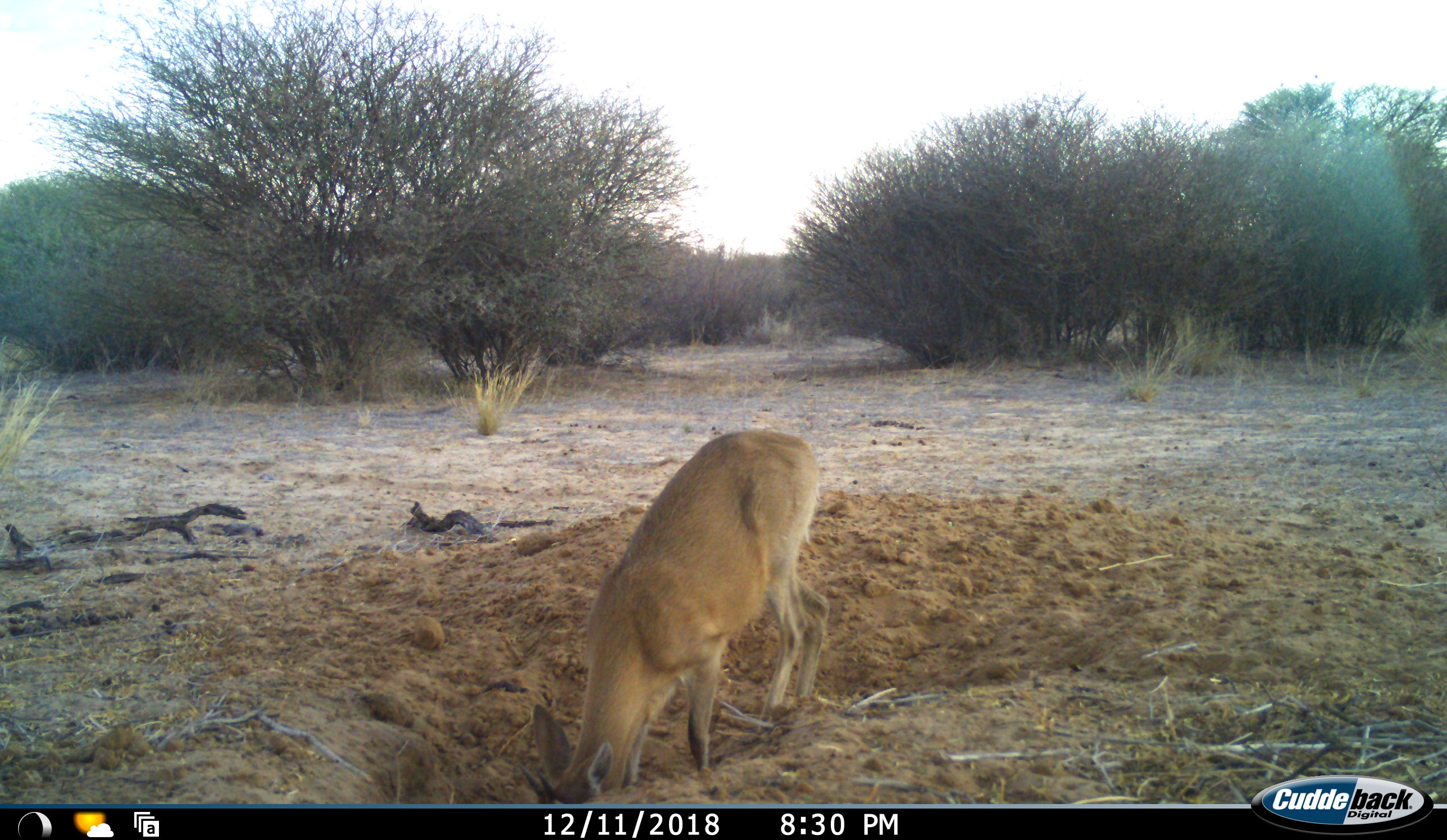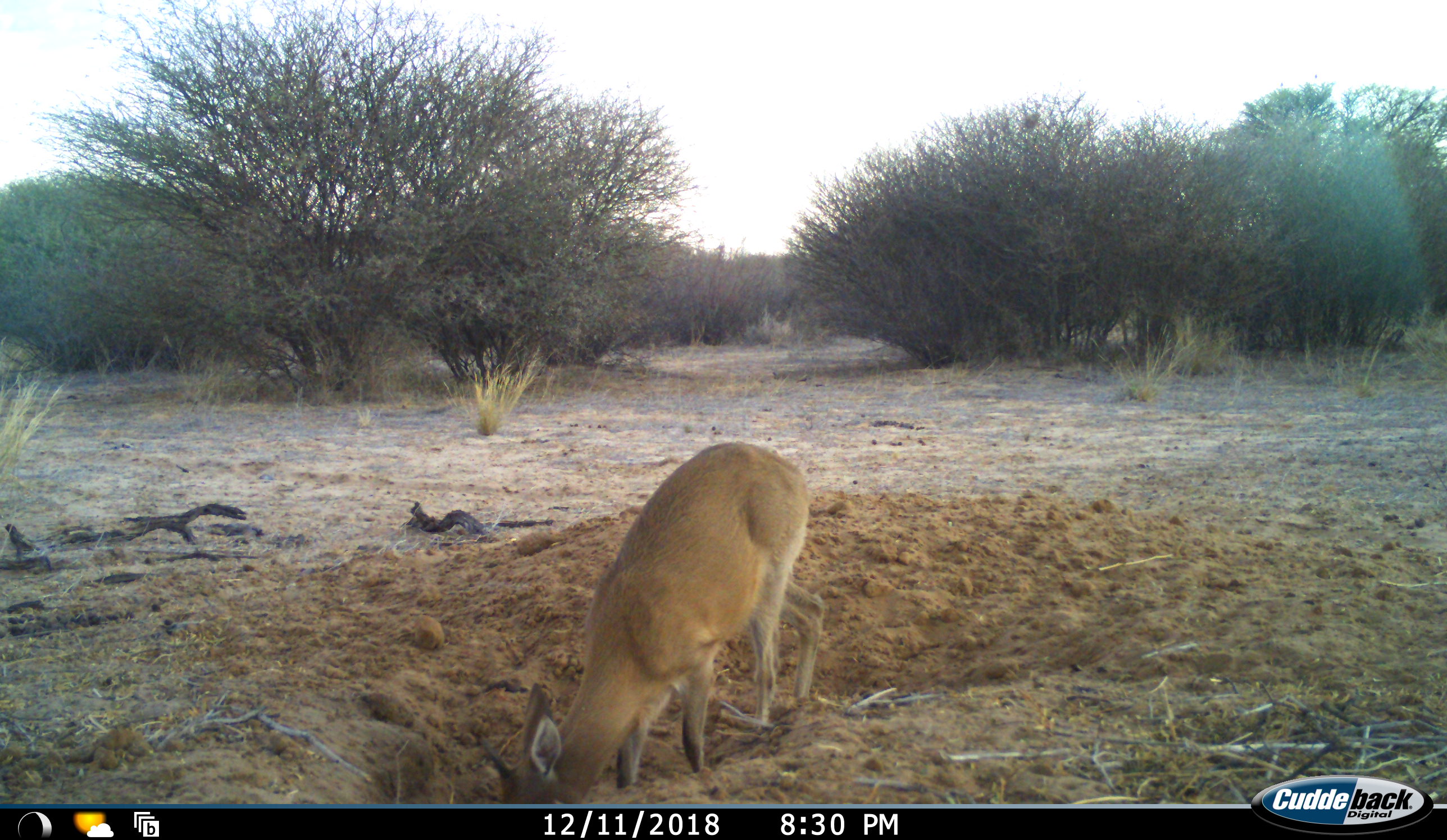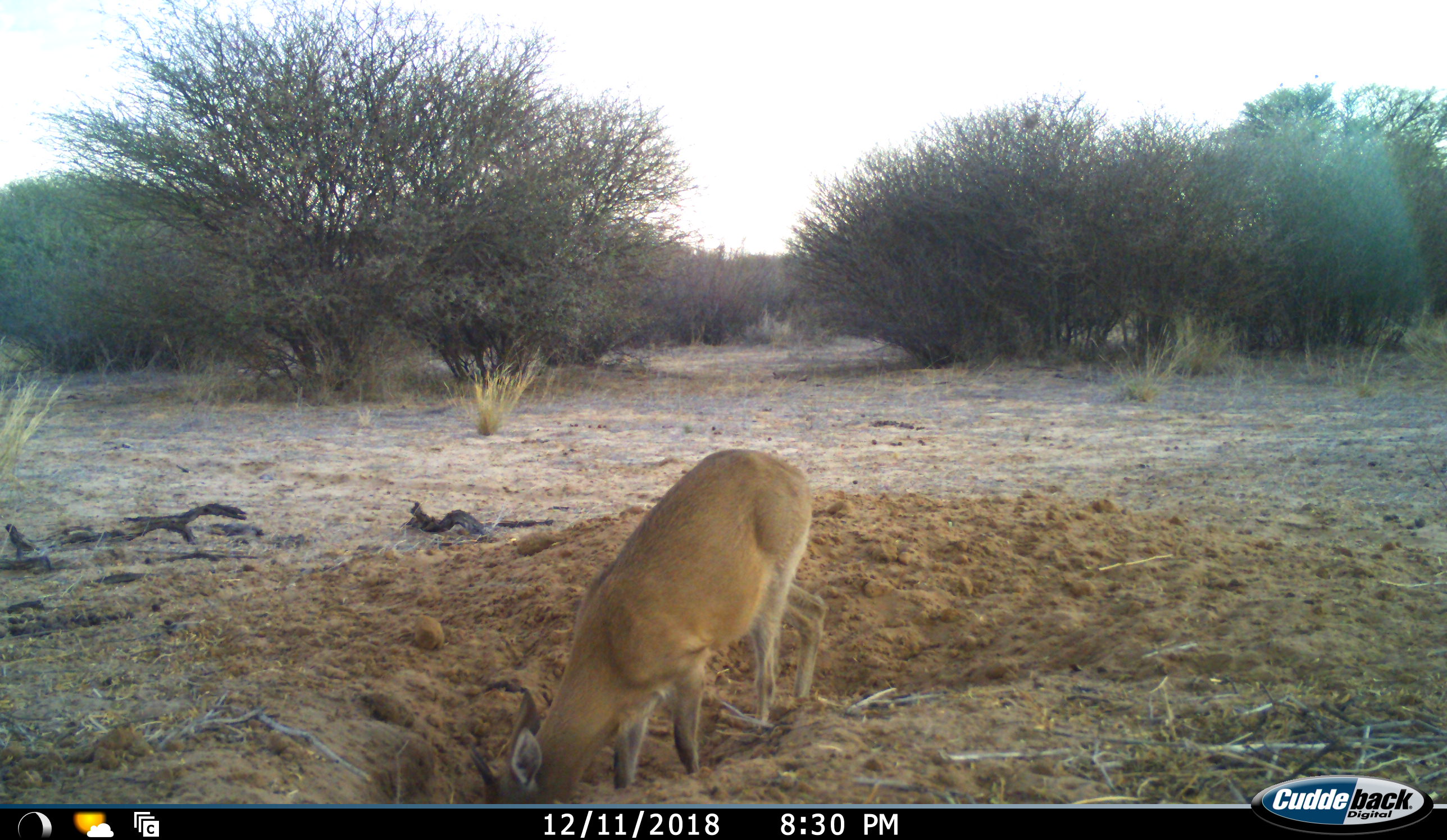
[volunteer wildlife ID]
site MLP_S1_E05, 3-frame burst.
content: unidentified animal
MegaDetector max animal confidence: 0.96